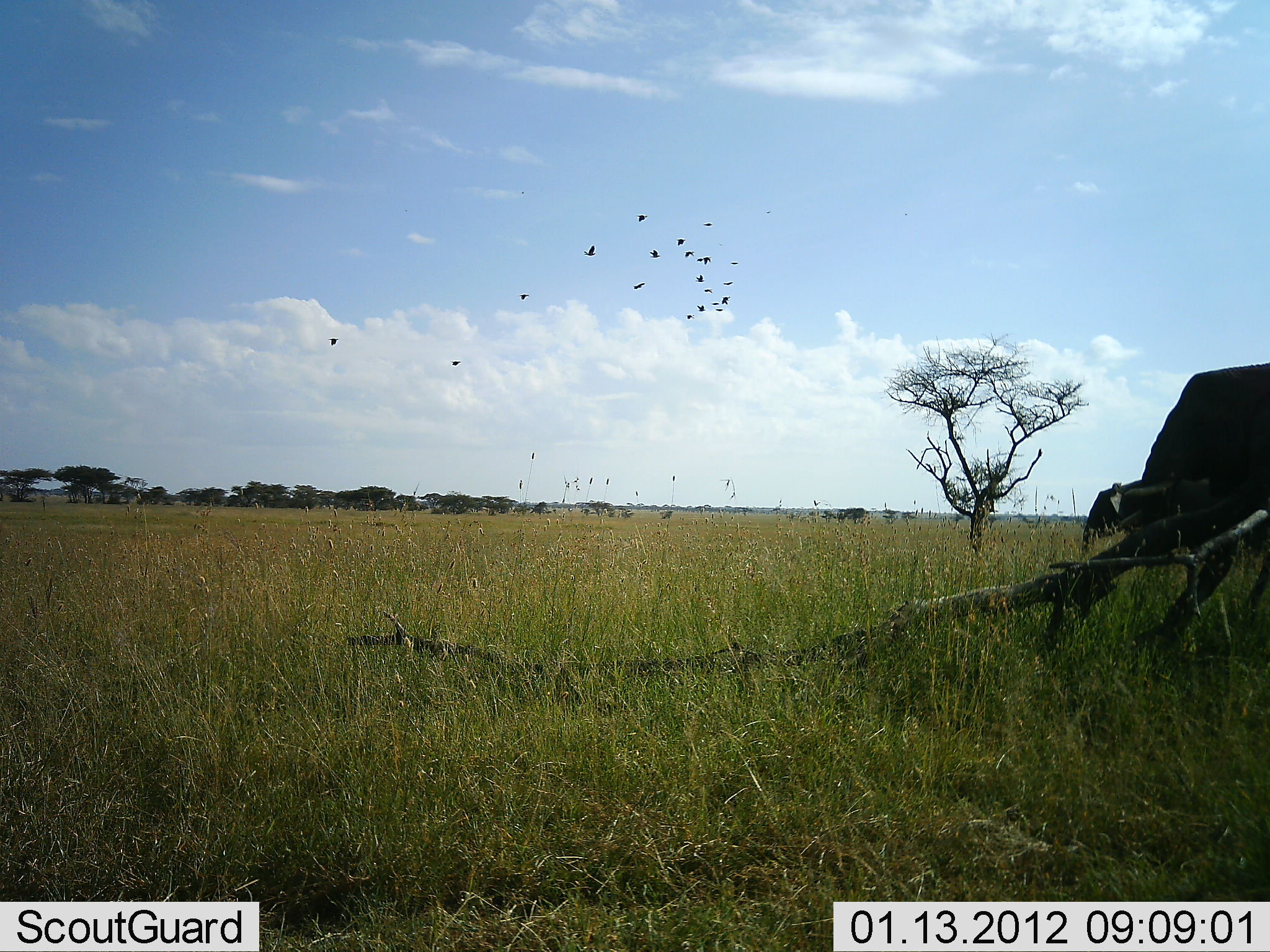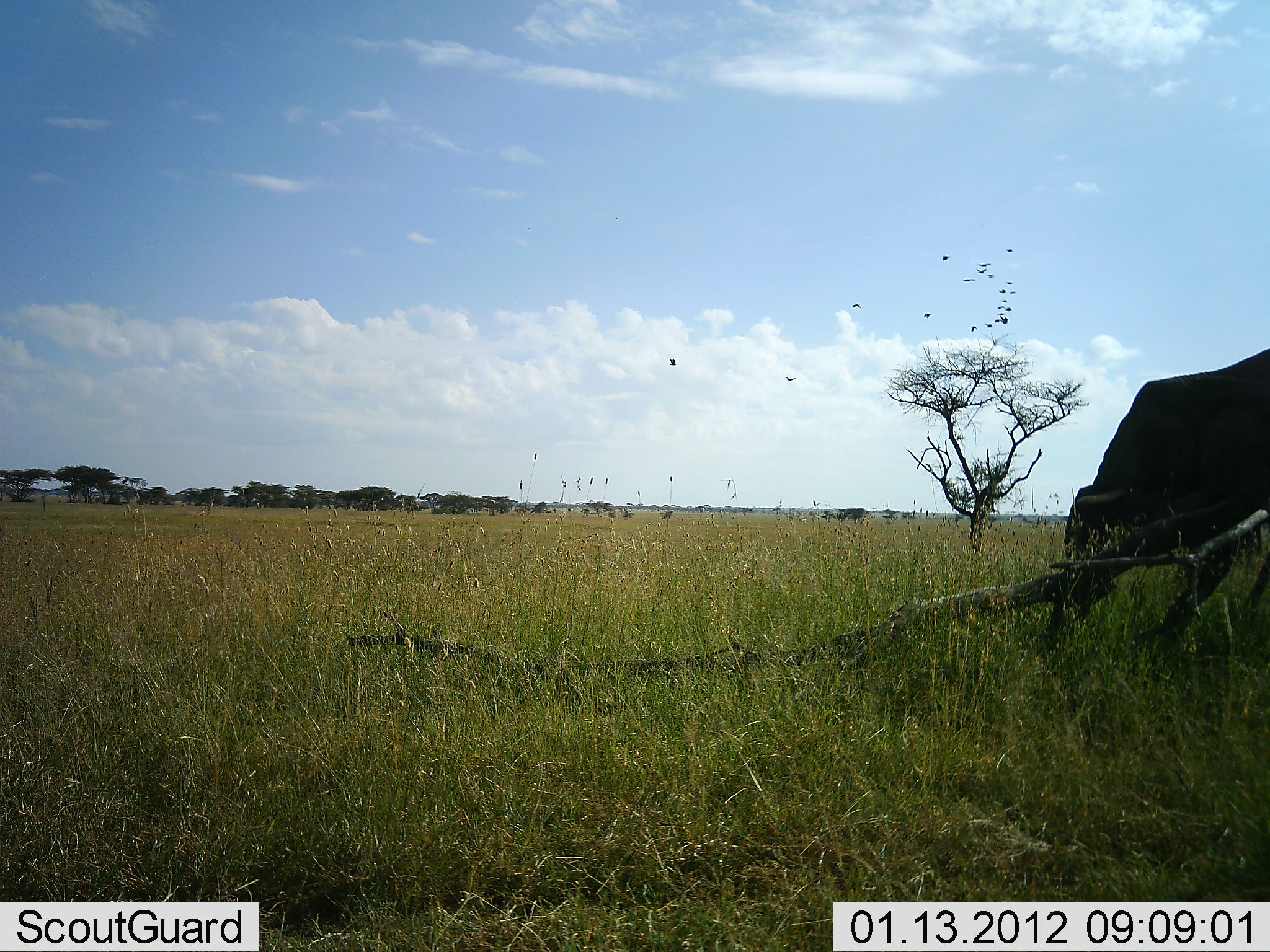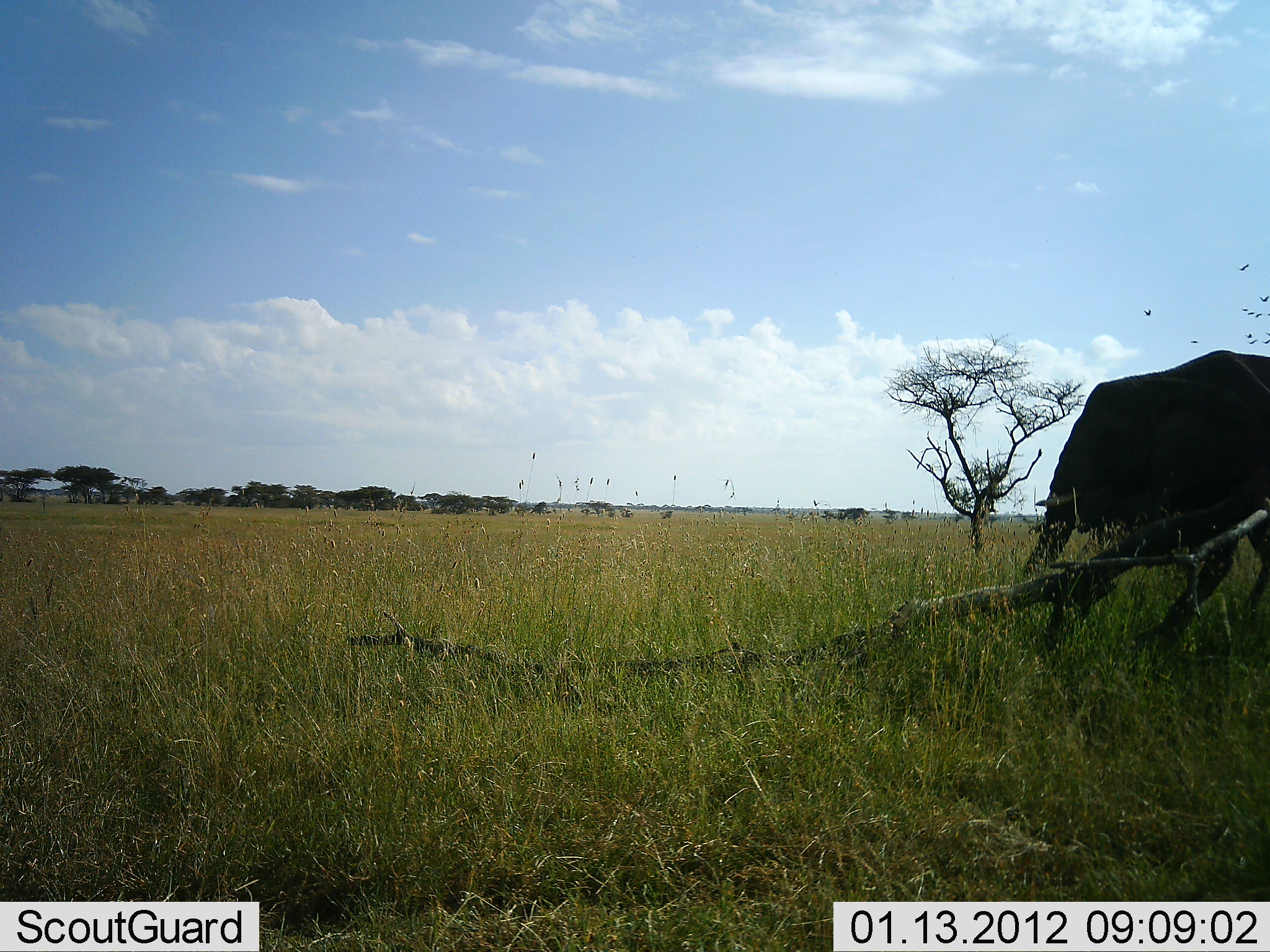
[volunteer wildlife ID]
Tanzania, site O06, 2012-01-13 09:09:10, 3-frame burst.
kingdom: Animalia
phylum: Chordata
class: Mammalia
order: Artiodactyla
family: Bovidae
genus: Syncerus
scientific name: Syncerus caffer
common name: cape buffalo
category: buffalo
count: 1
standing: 11%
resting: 0%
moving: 33%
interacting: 0%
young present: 0%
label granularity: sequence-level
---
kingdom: Animalia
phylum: Chordata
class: Aves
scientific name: Aves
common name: bird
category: otherbird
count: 11-50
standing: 0%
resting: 0%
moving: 100%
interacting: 0%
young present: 0%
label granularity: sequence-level